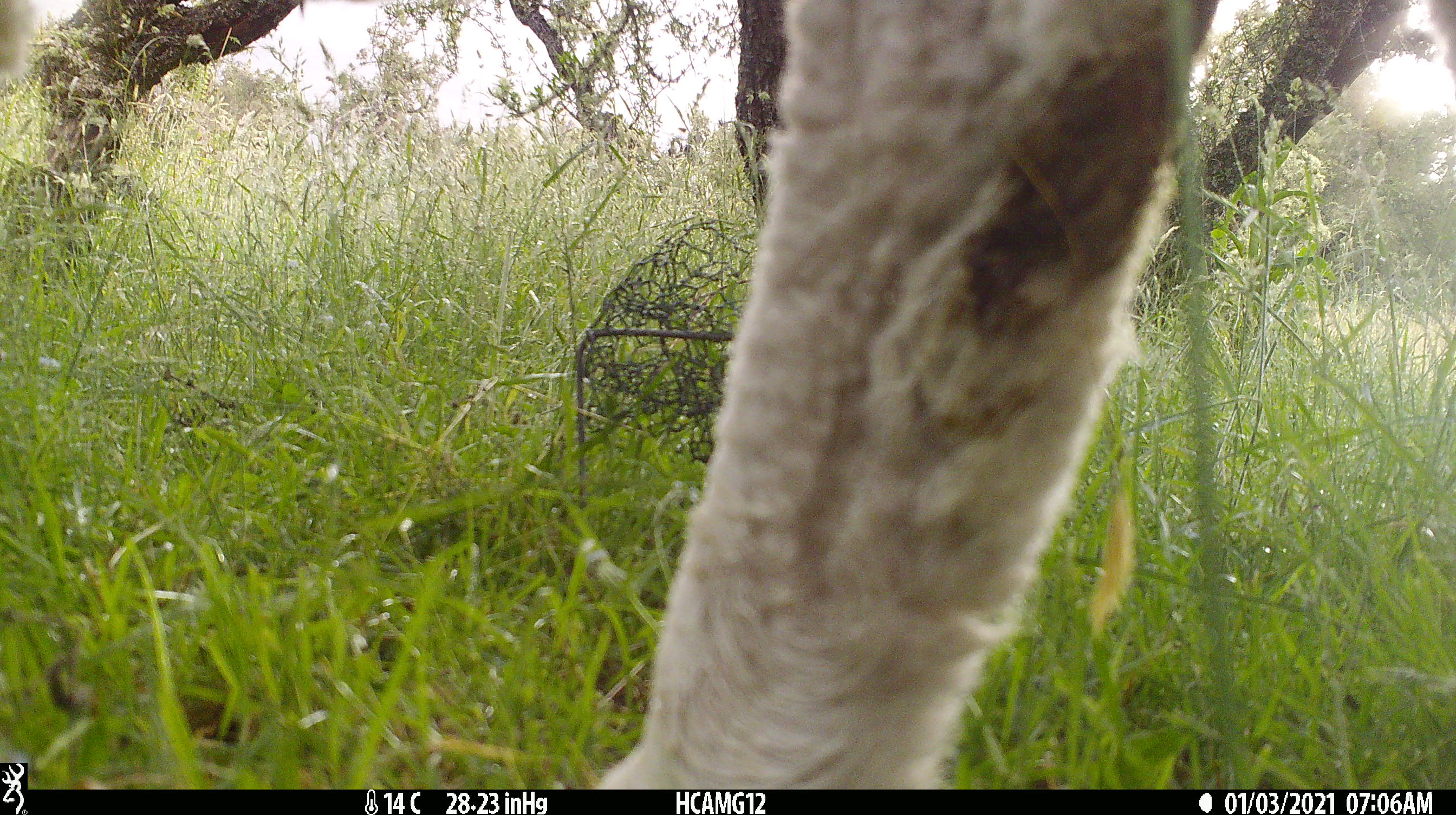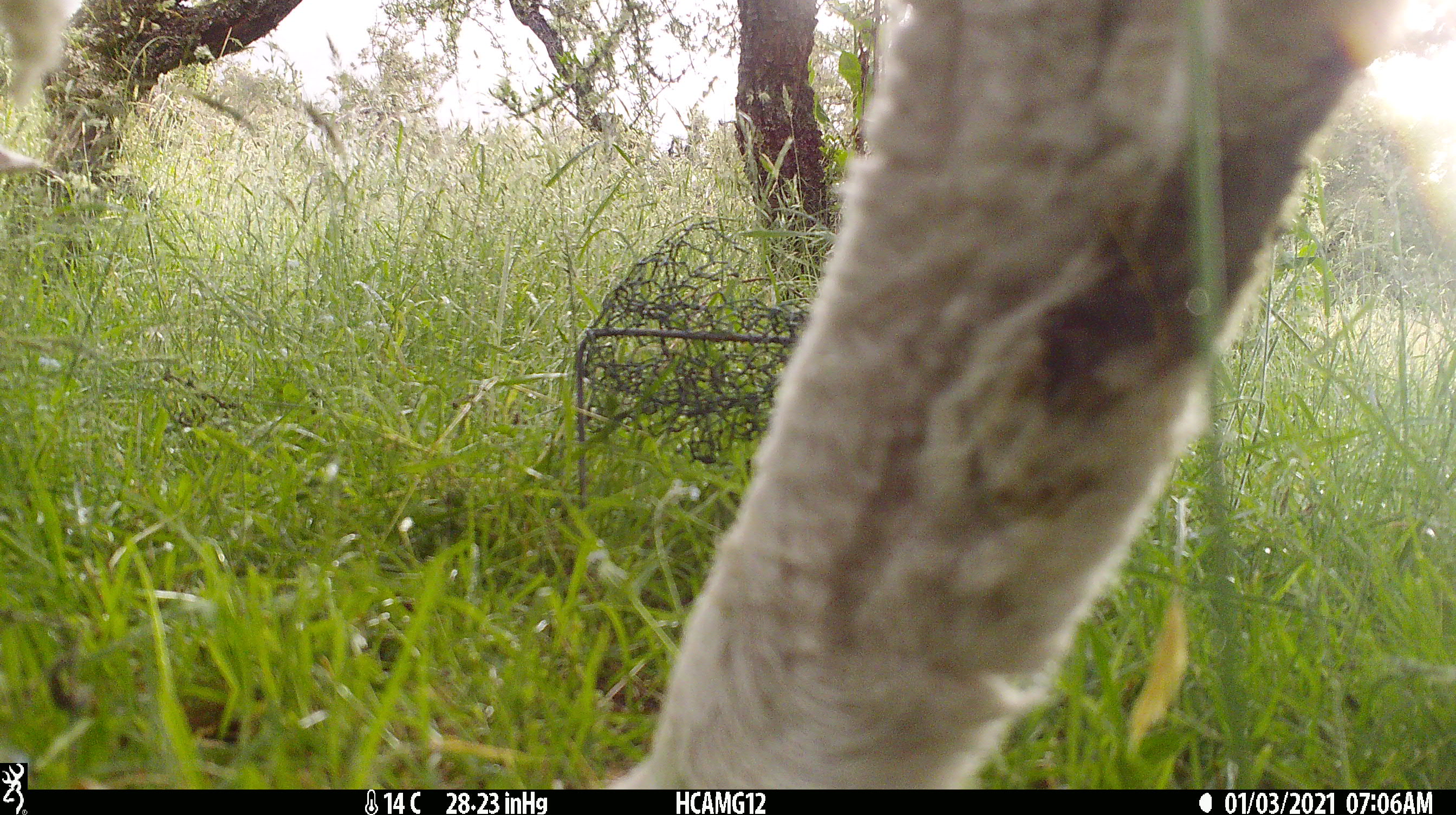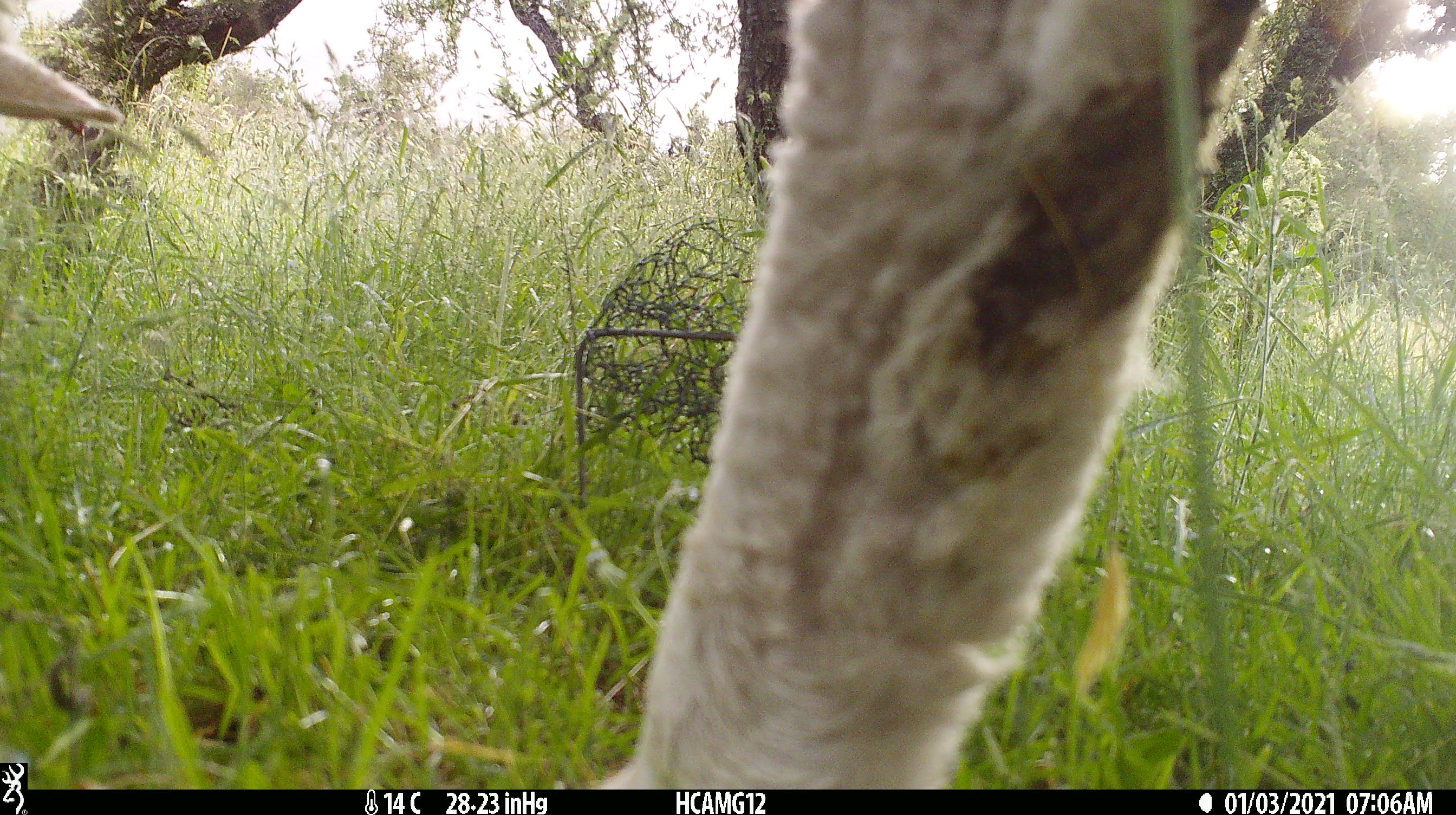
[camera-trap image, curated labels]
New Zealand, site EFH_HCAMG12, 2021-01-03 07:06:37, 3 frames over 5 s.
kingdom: Animalia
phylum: Chordata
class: Mammalia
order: Artiodactyla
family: Bovidae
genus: Ovis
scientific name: Ovis aries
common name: domestic sheep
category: sheep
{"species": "sheep (domestic sheep) (Ovis aries)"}